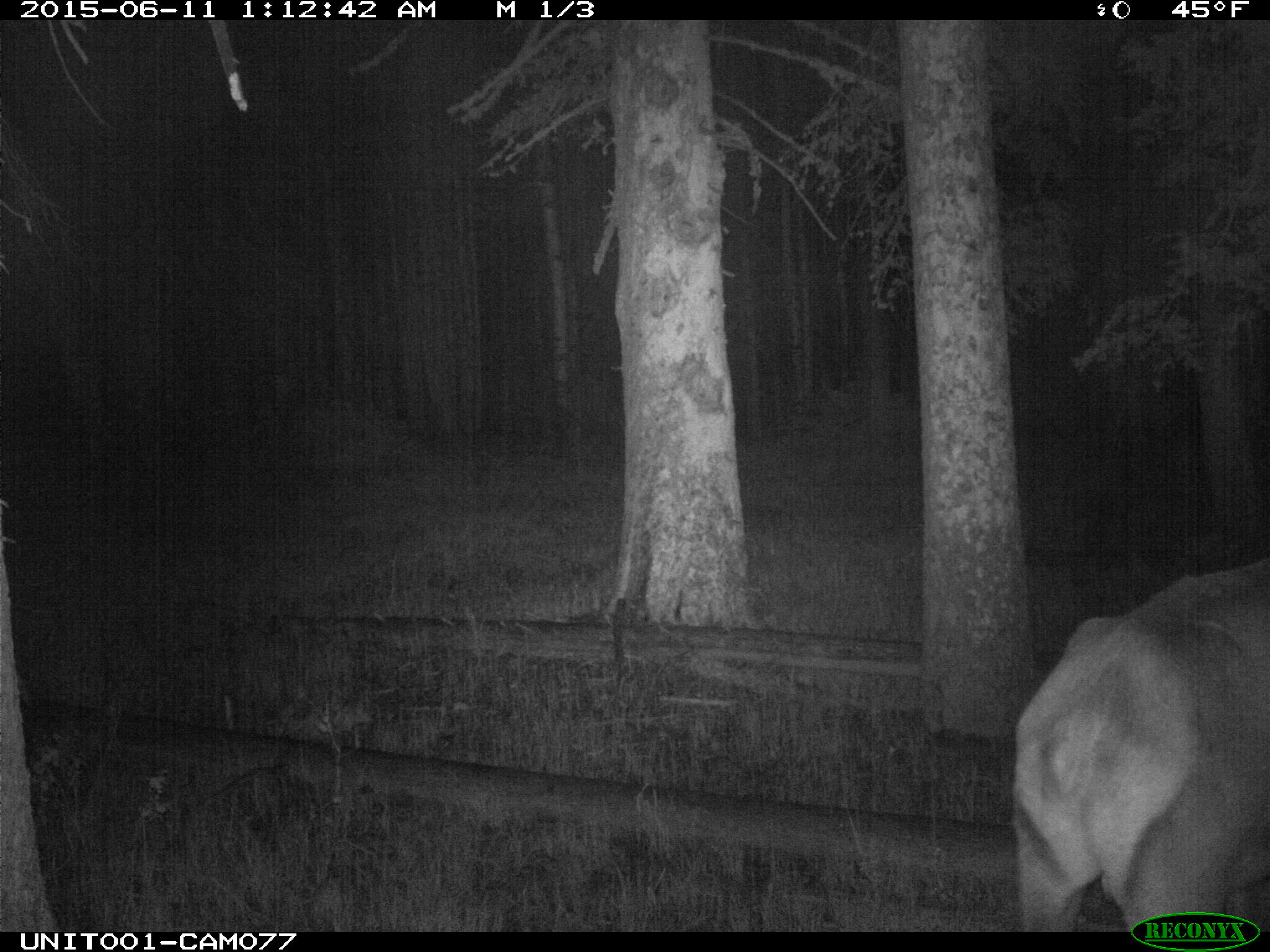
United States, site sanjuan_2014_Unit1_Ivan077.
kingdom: Animalia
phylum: Chordata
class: Mammalia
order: Artiodactyla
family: Cervidae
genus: Cervus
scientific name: Cervus elaphus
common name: red deer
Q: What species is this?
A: Cervus elaphus (red deer).